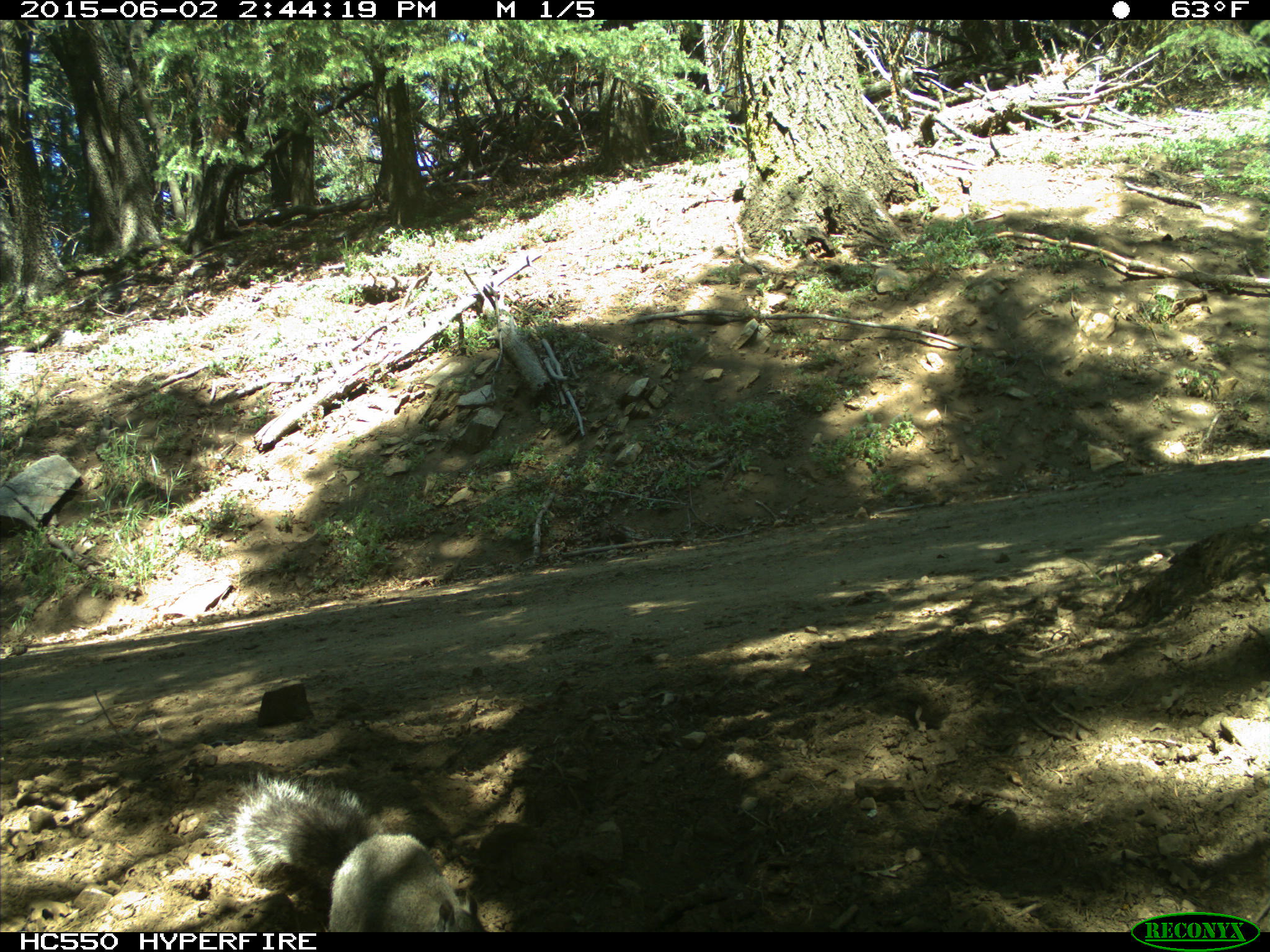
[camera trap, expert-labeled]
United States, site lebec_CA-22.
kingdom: Animalia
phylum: Chordata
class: Mammalia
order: Rodentia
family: Sciuridae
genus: Sciurus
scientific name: Sciurus carolinensis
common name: eastern gray squirrel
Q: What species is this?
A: Sciurus carolinensis (eastern gray squirrel).